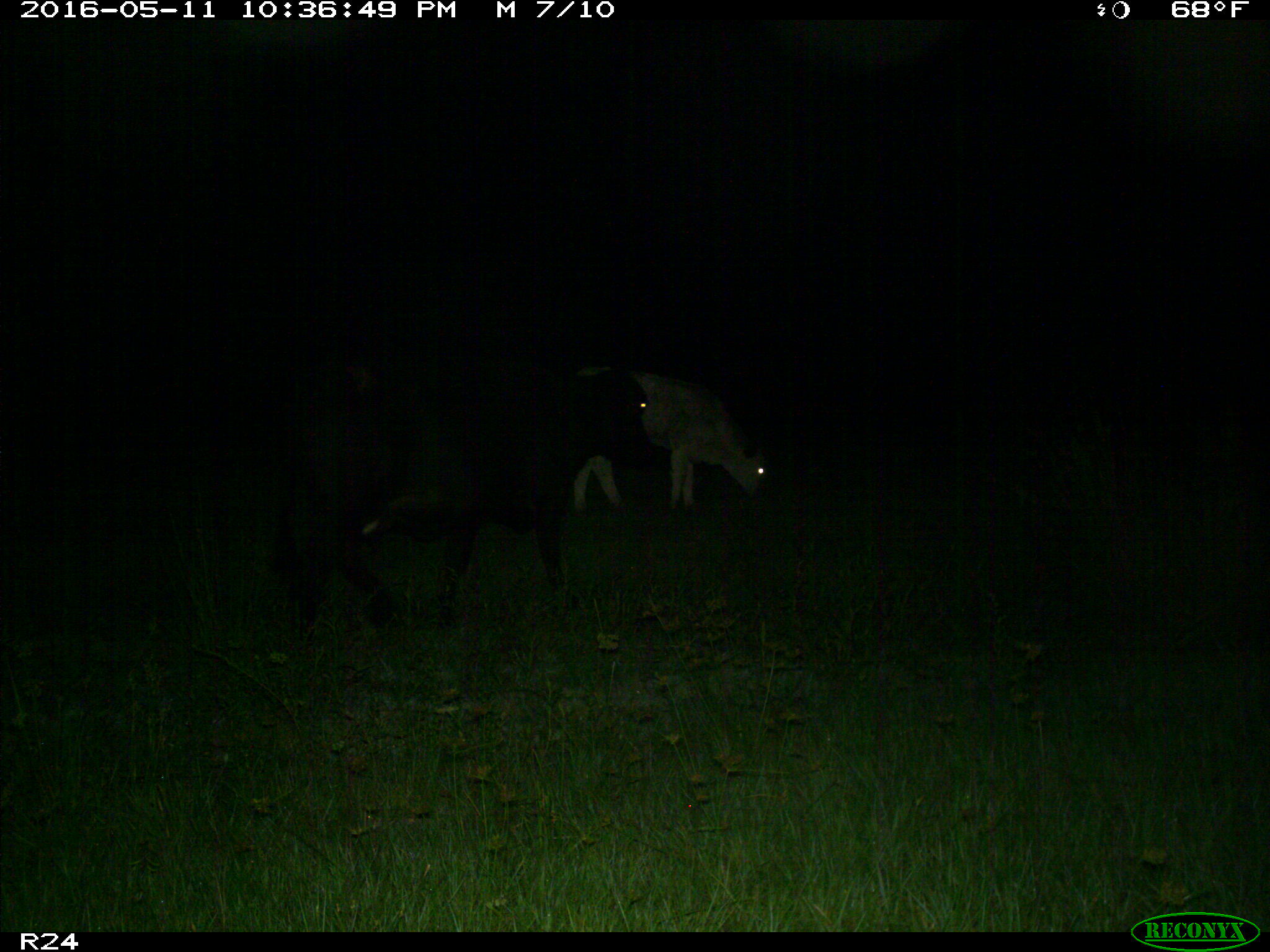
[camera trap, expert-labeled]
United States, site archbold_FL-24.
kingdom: Animalia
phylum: Chordata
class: Mammalia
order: Artiodactyla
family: Bovidae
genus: Bos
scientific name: Bos taurus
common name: domestic cow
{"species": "Bos taurus (domestic cow)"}